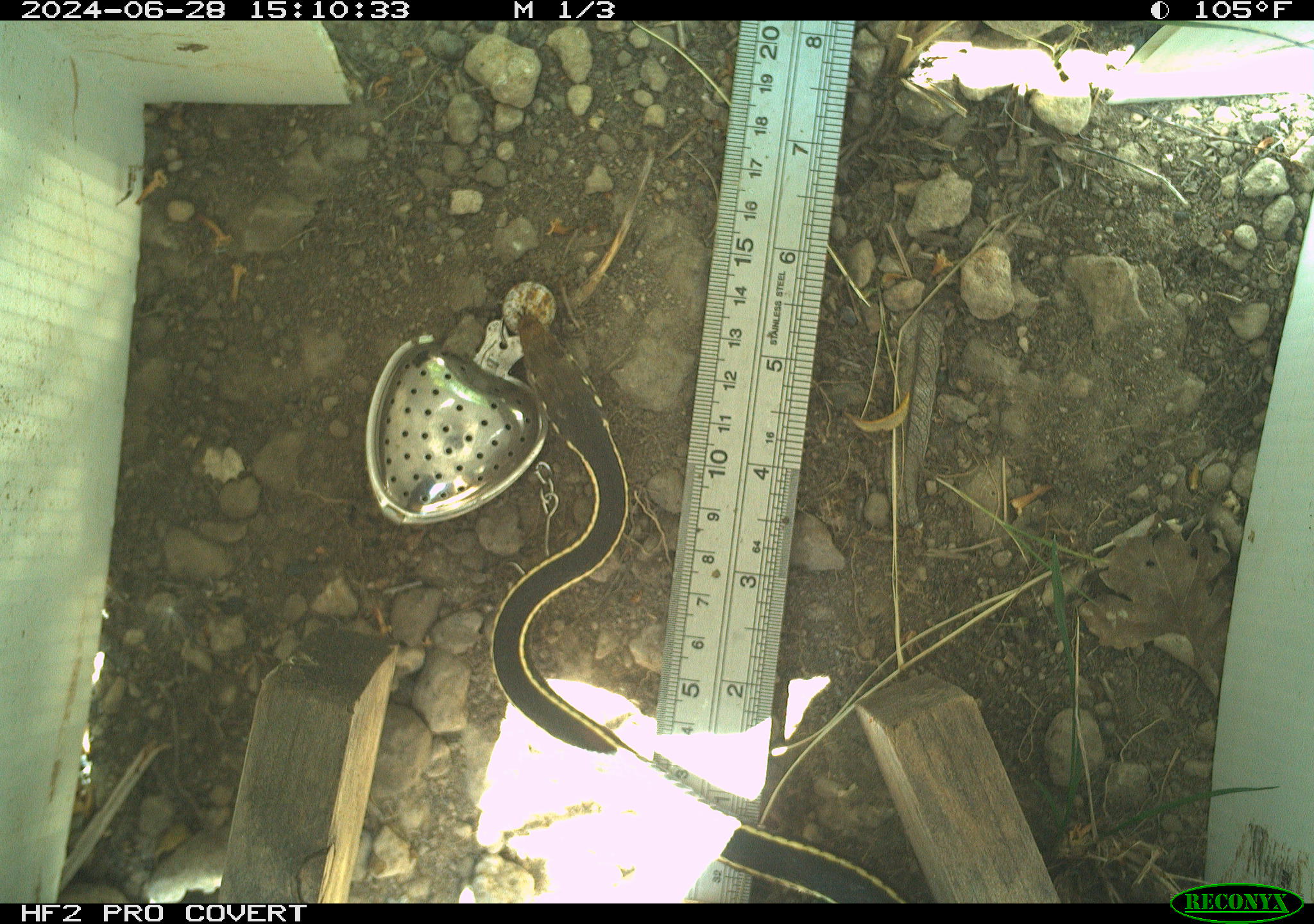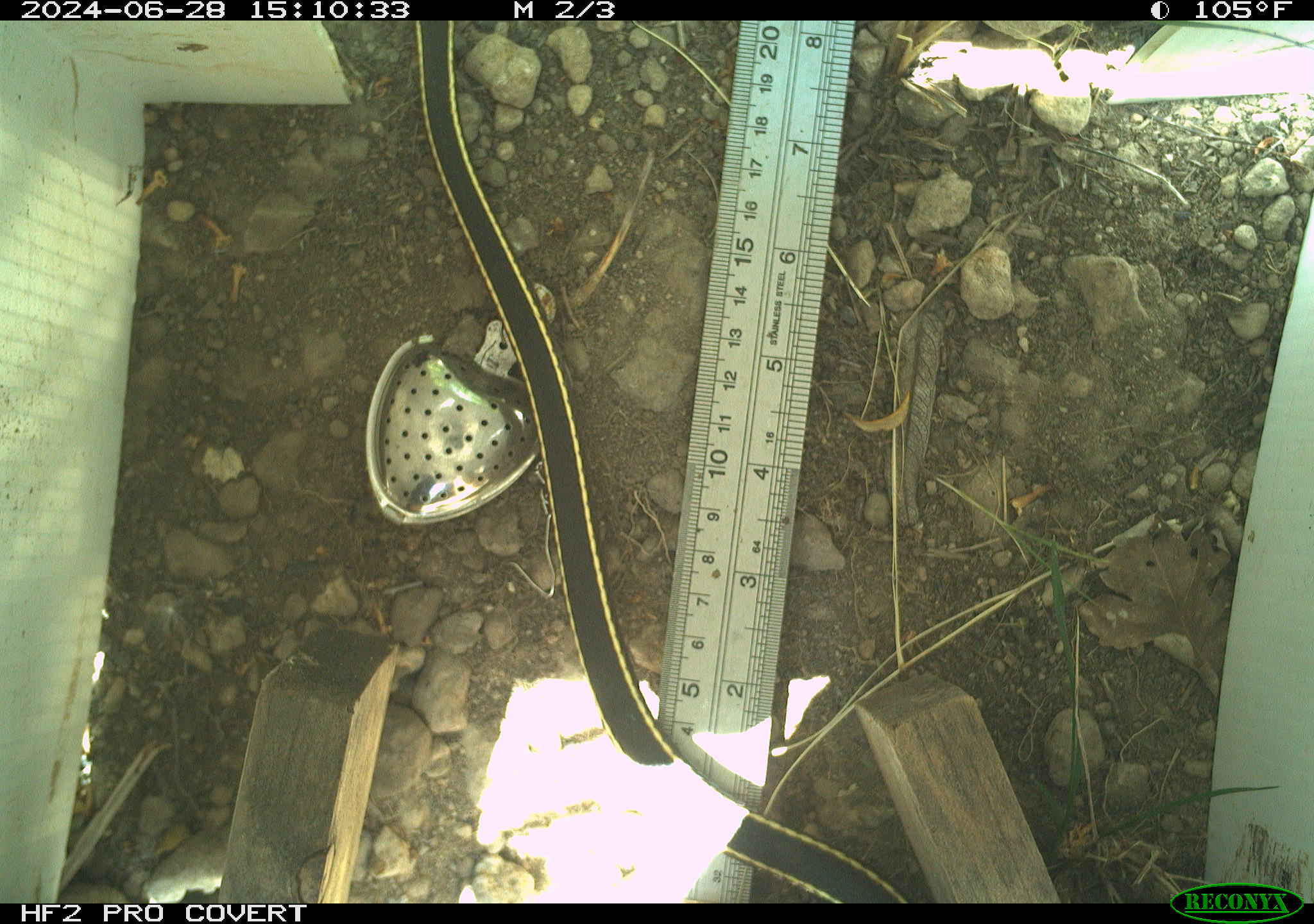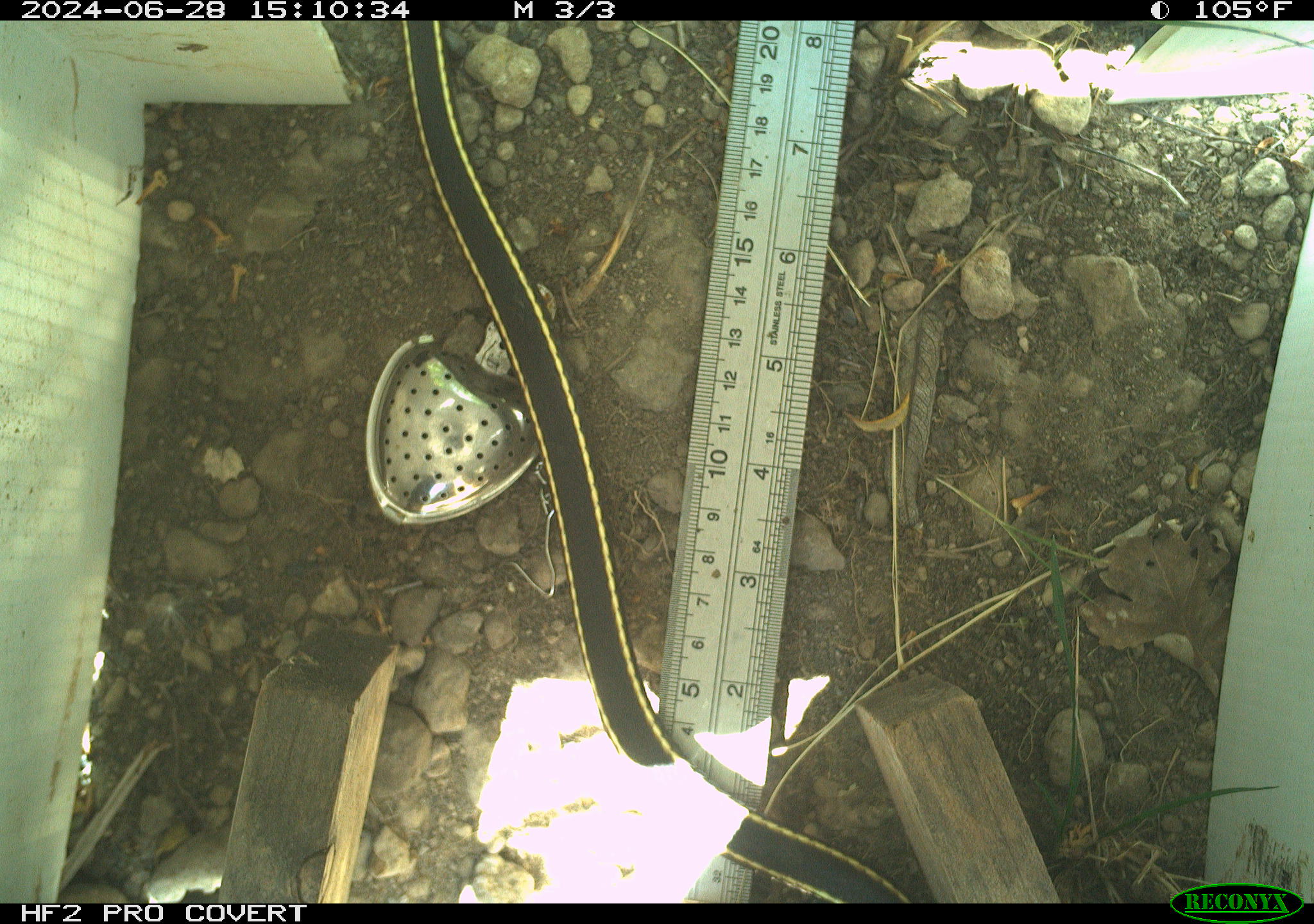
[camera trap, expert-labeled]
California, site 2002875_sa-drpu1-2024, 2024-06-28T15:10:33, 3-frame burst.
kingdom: Animalia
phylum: Chordata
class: Reptilia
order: Squamata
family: Colubridae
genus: Masticophis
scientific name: Masticophis lateralis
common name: striped racer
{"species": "striped racer (Masticophis lateralis)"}